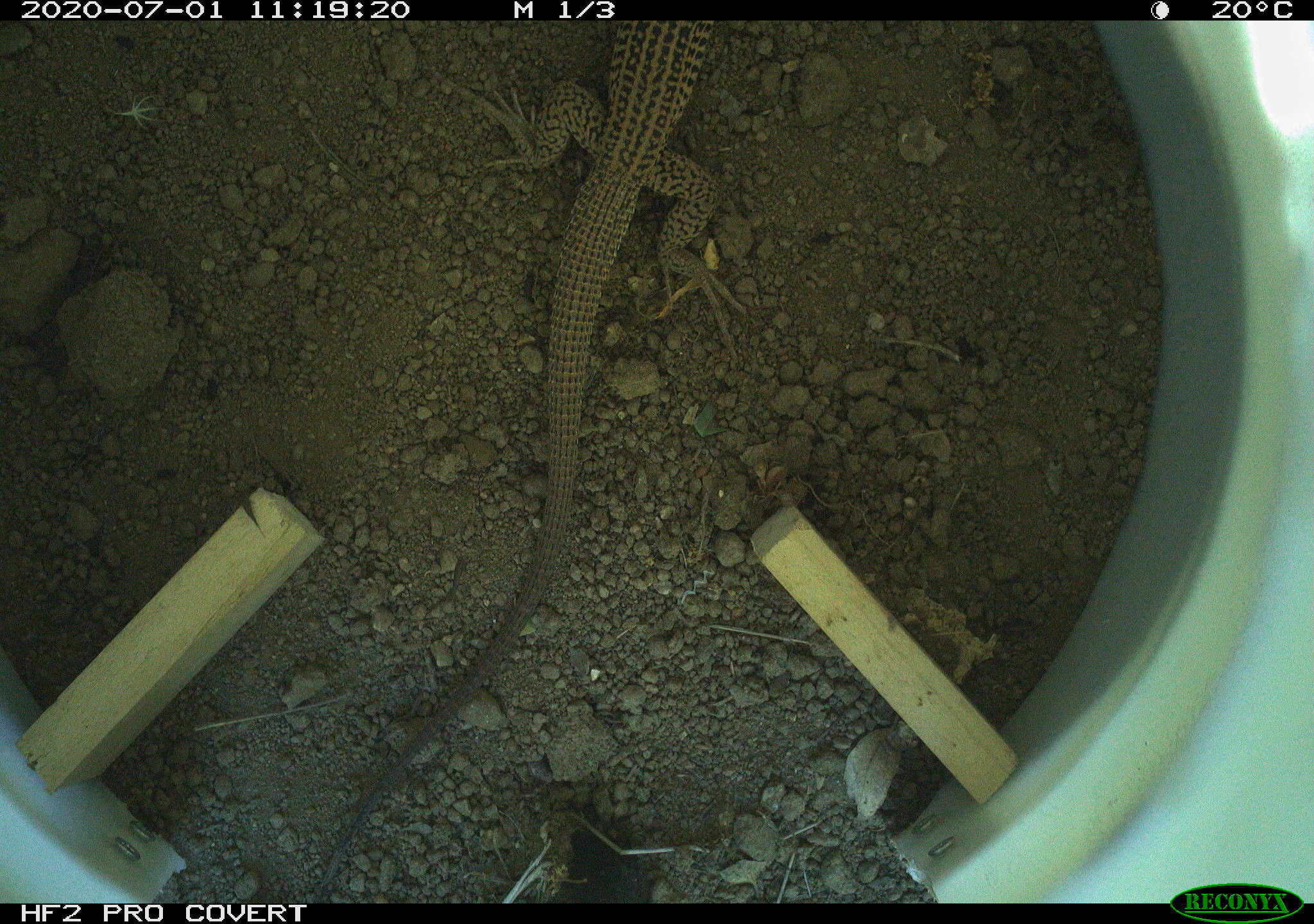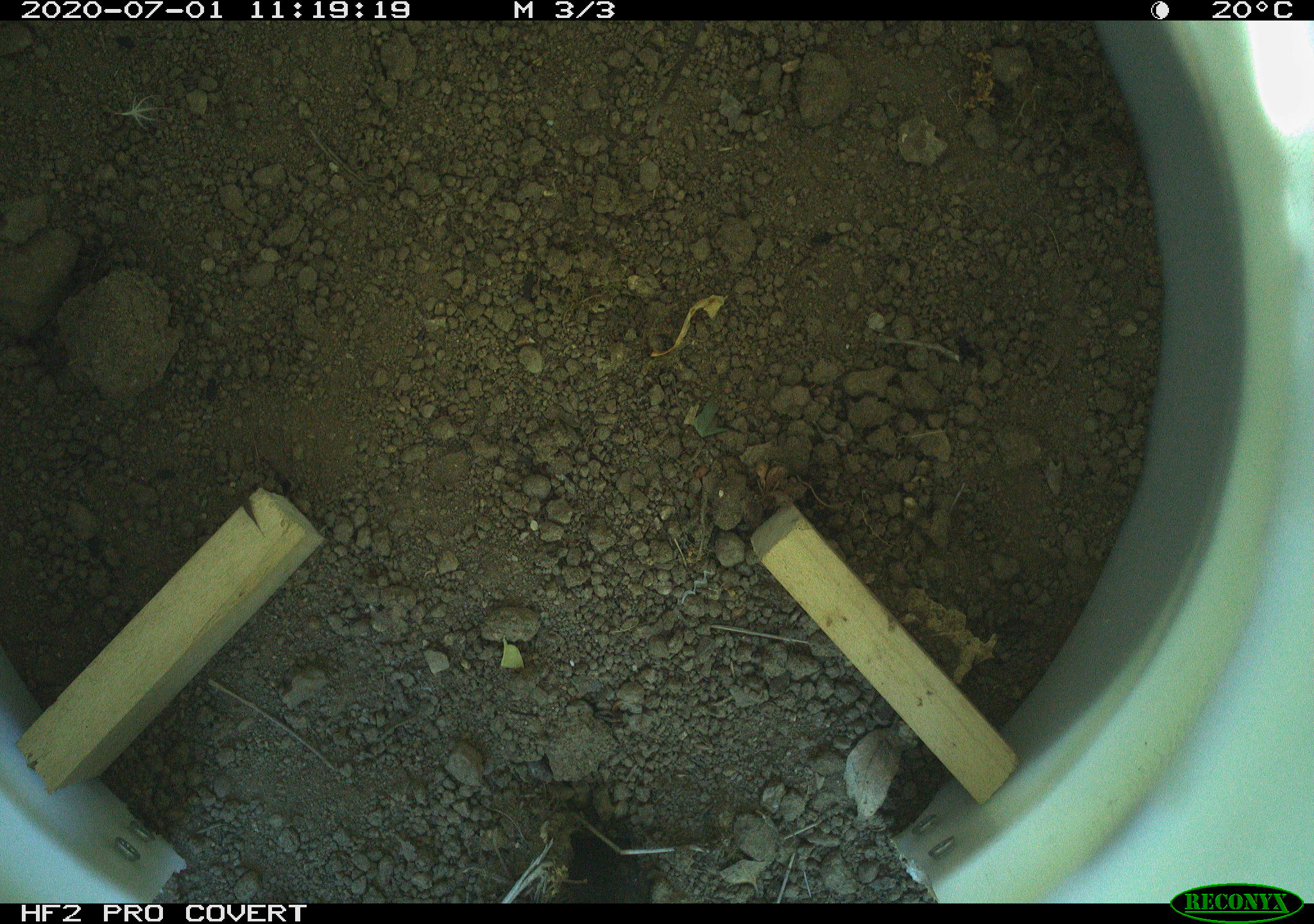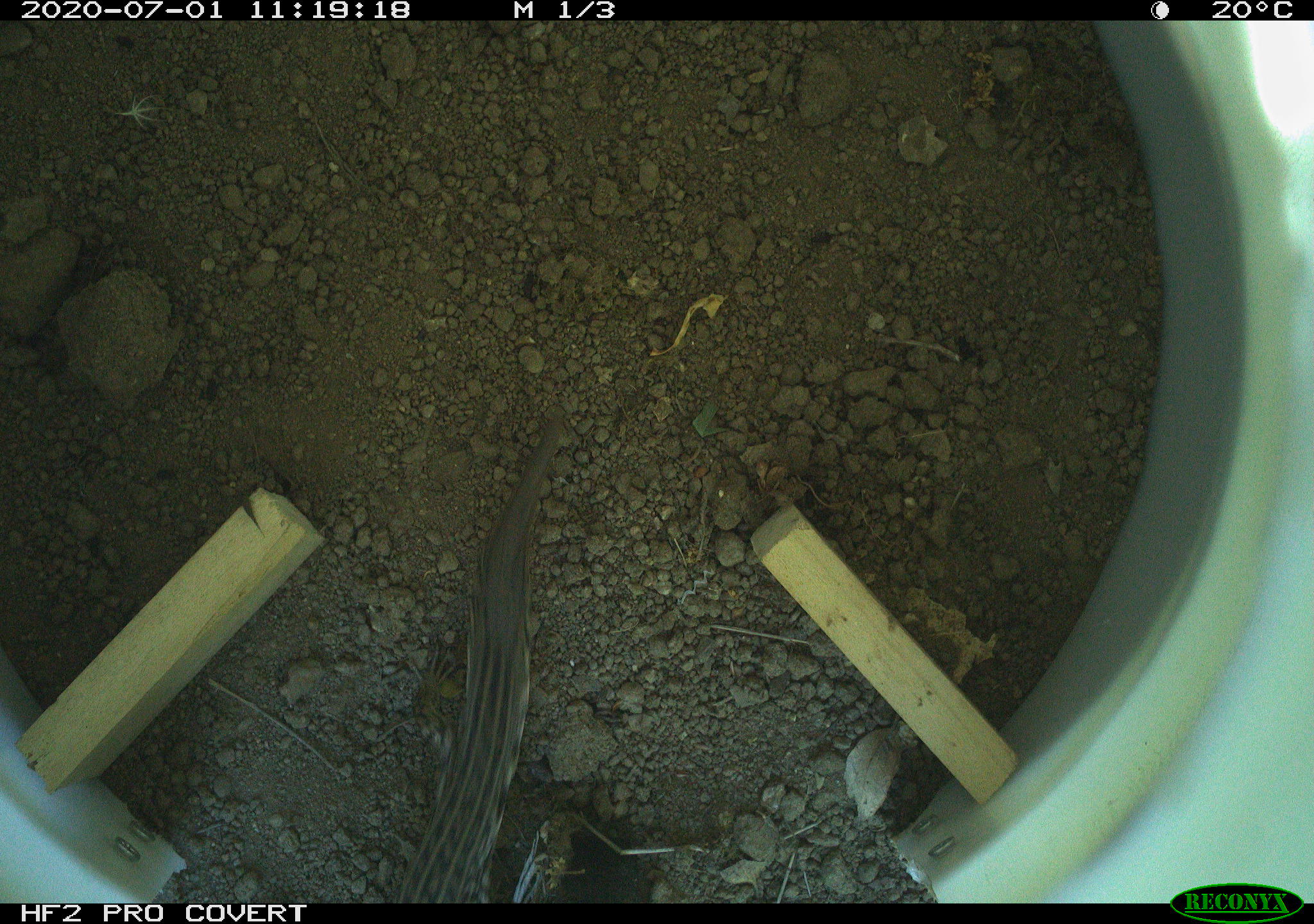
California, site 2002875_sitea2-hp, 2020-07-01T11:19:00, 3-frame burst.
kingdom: Animalia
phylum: Chordata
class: Reptilia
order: Squamata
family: Teiidae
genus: Aspidoscelis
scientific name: Aspidoscelis tigris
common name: western whiptail